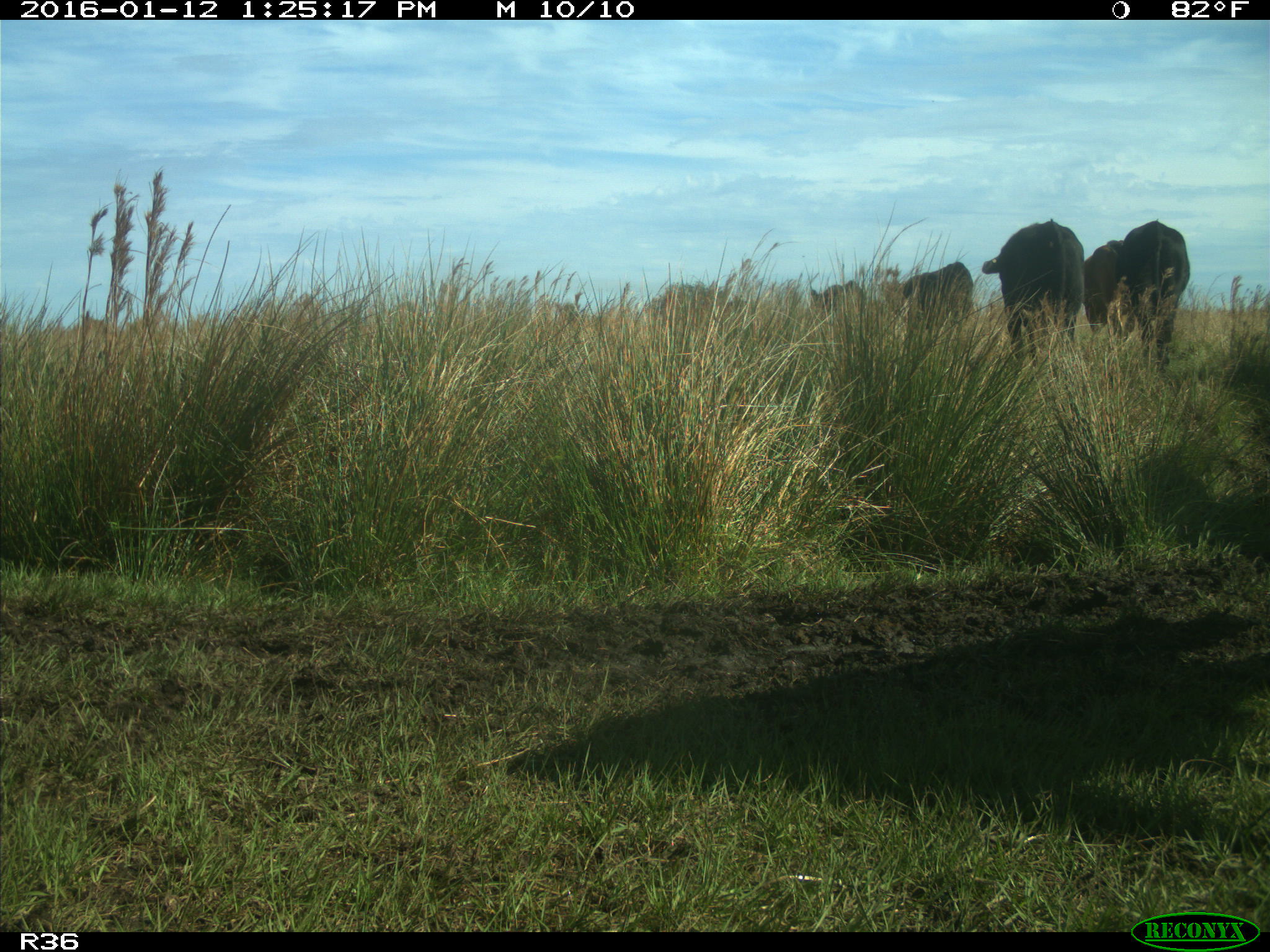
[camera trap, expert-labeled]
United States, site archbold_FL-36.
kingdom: Animalia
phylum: Chordata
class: Mammalia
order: Artiodactyla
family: Bovidae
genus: Bos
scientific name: Bos taurus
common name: domestic cow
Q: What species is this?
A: Bos taurus (domestic cow).